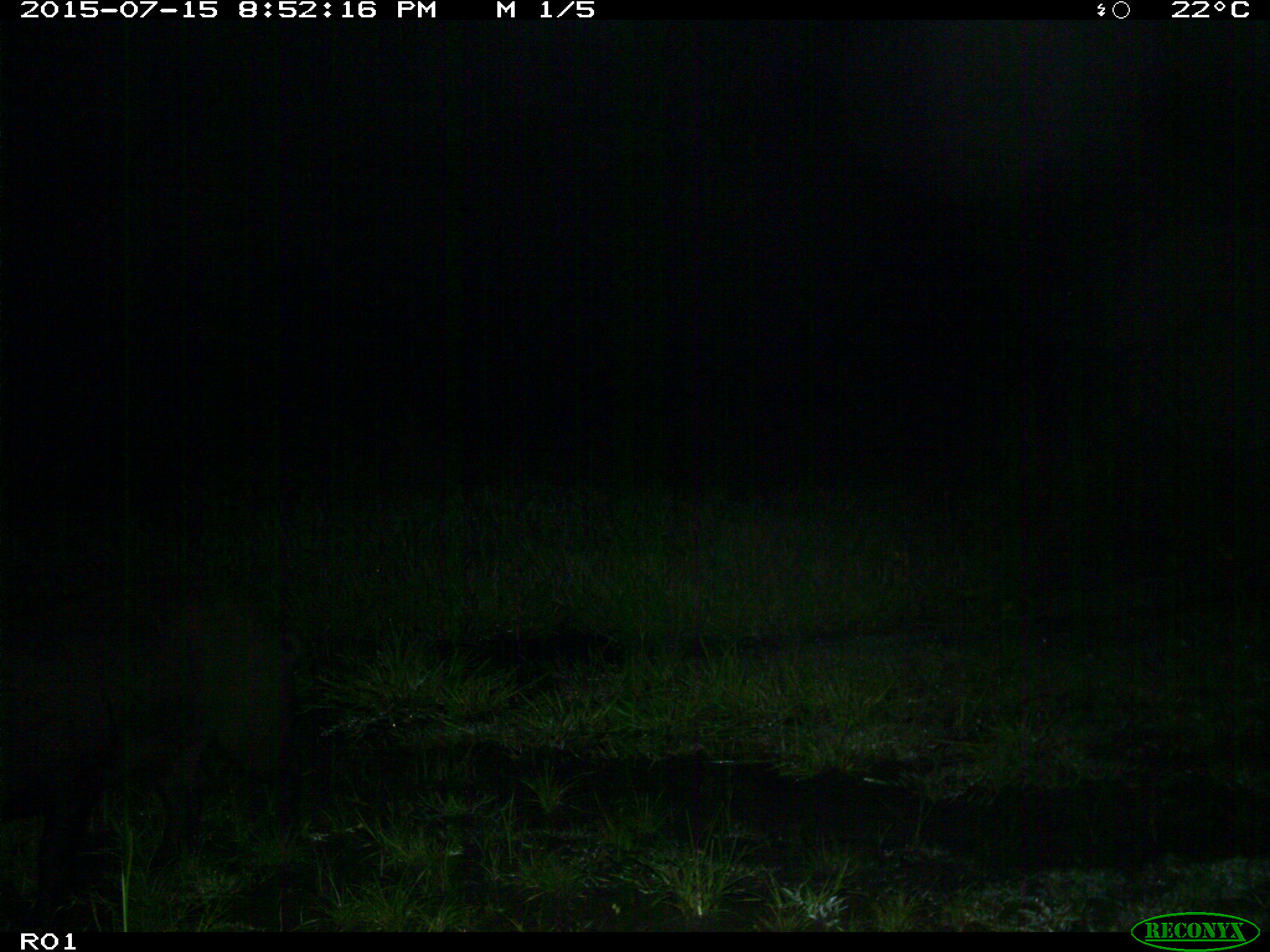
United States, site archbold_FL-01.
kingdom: Animalia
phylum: Chordata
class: Mammalia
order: Artiodactyla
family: Suidae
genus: Sus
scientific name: Sus scrofa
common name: wild boar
Sus scrofa (wild boar).